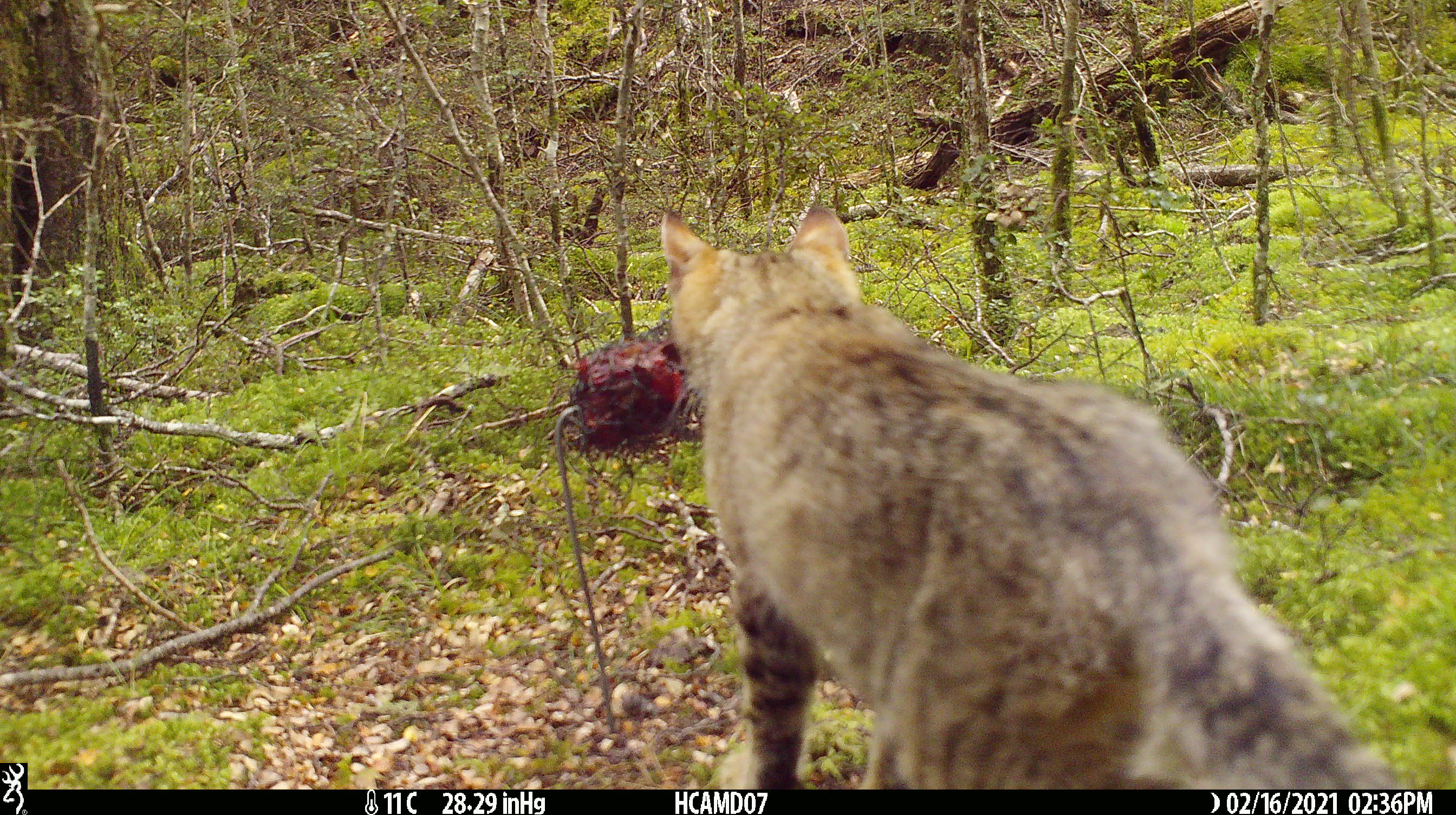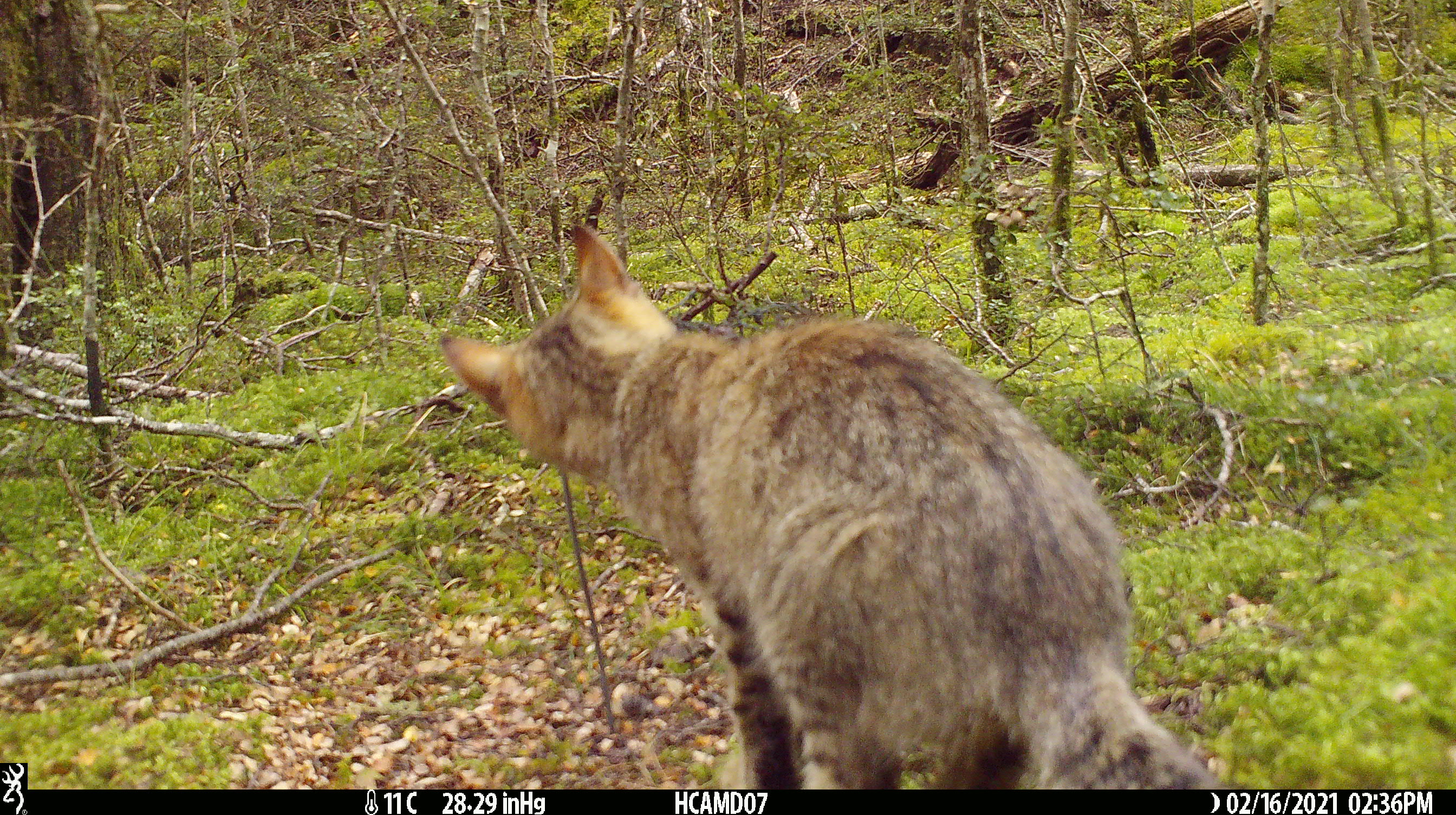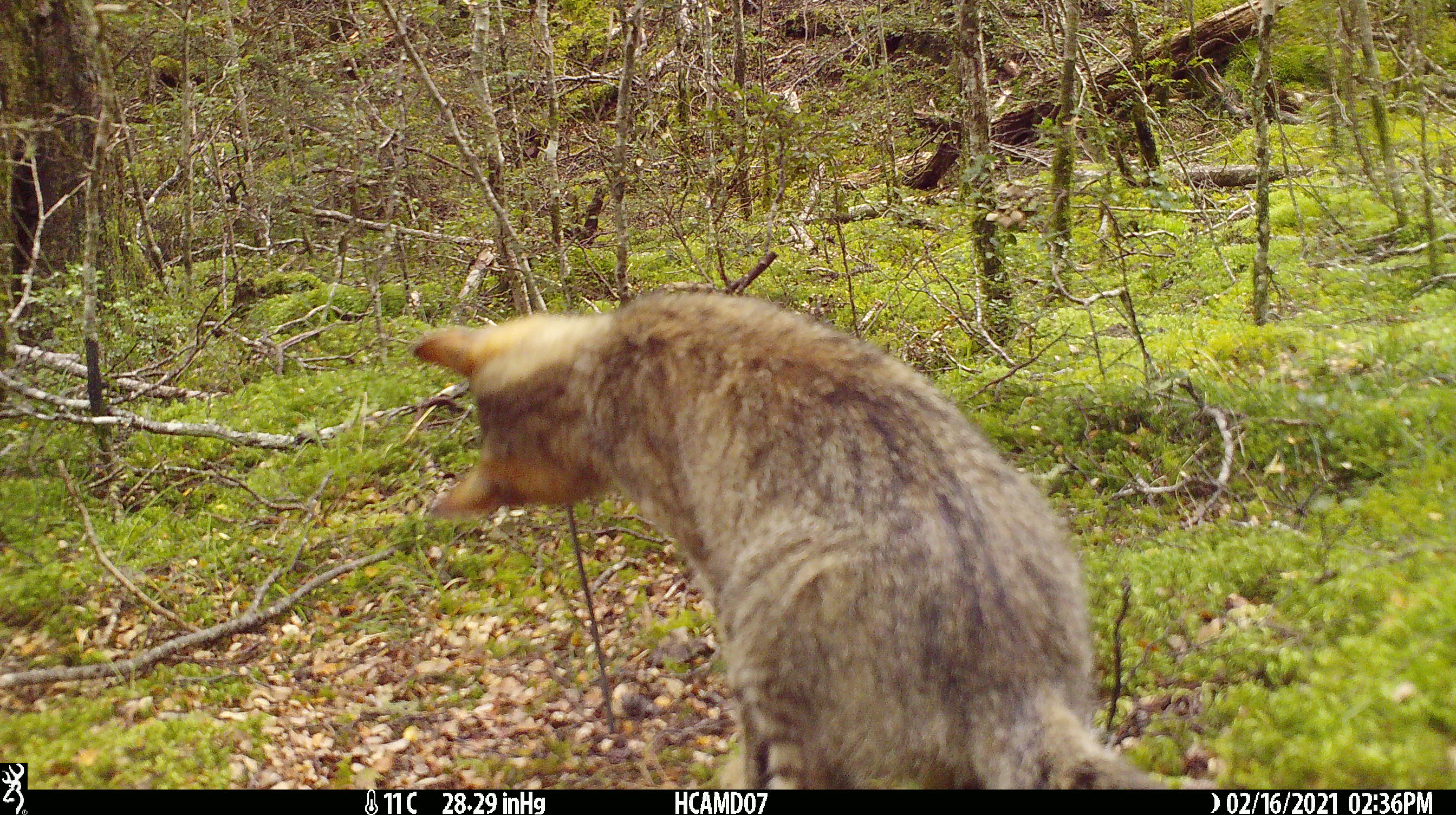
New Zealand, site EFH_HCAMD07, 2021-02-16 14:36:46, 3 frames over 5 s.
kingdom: Animalia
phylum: Chordata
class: Mammalia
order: Carnivora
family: Felidae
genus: Felis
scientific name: Felis catus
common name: domestic cat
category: cat